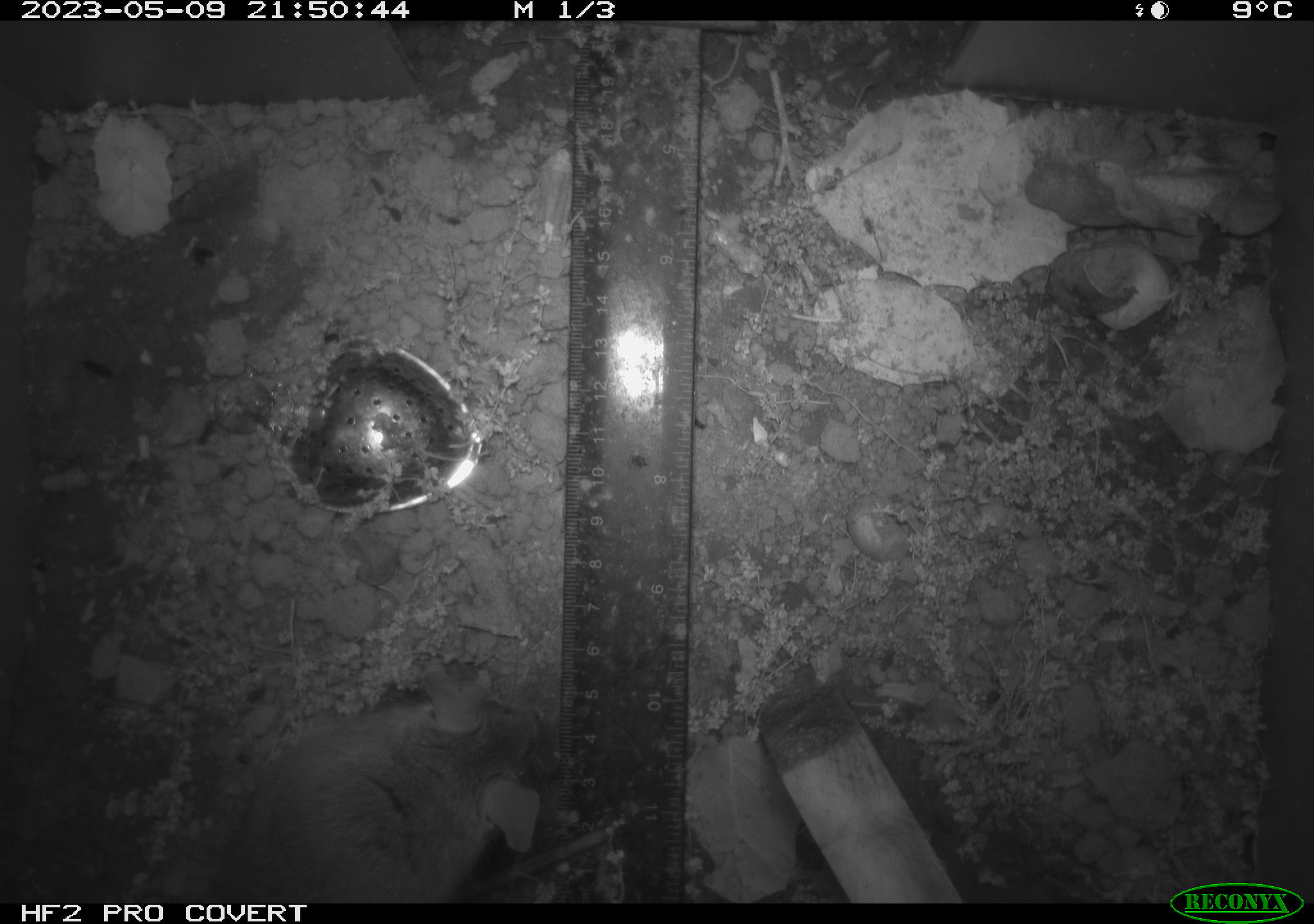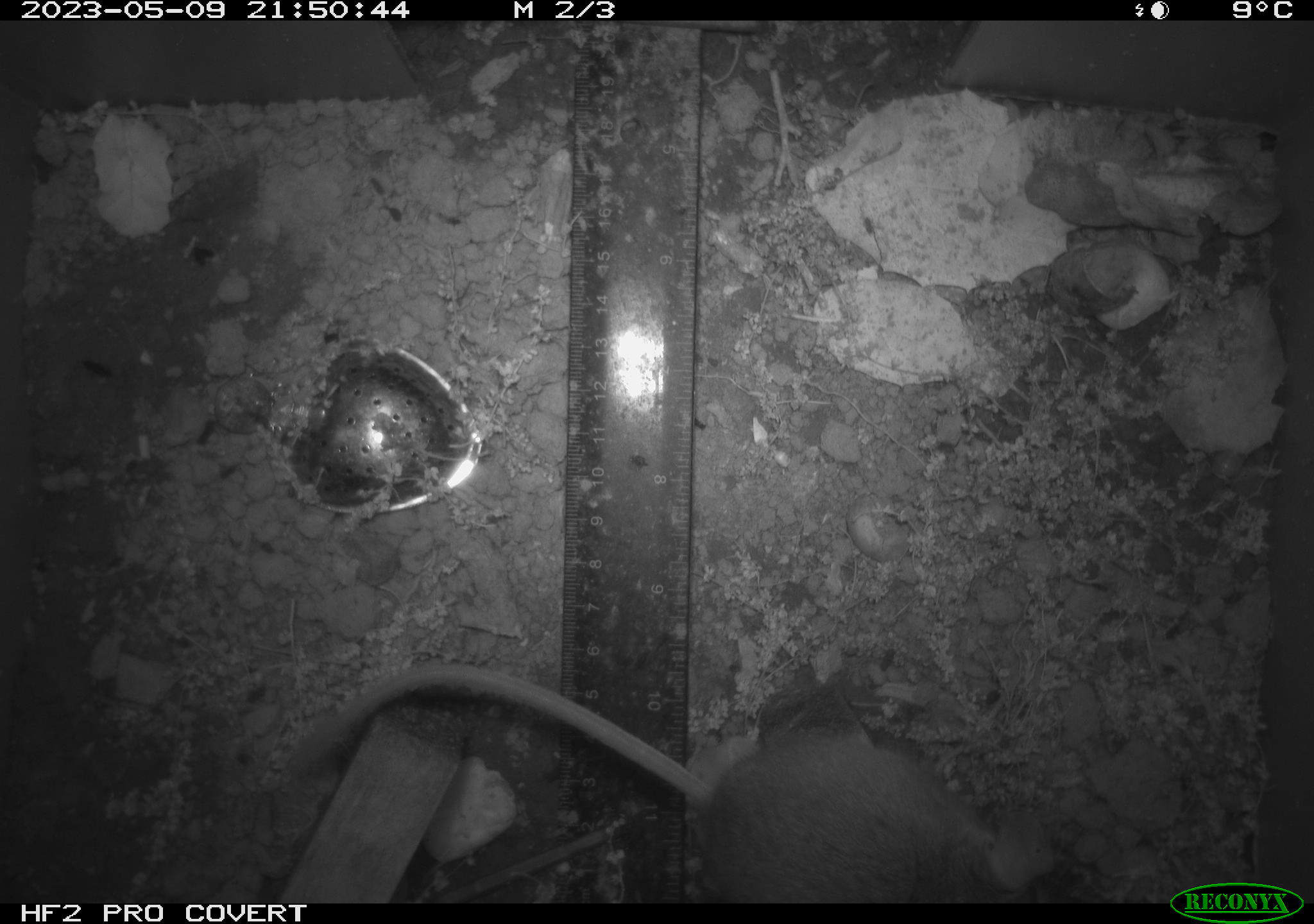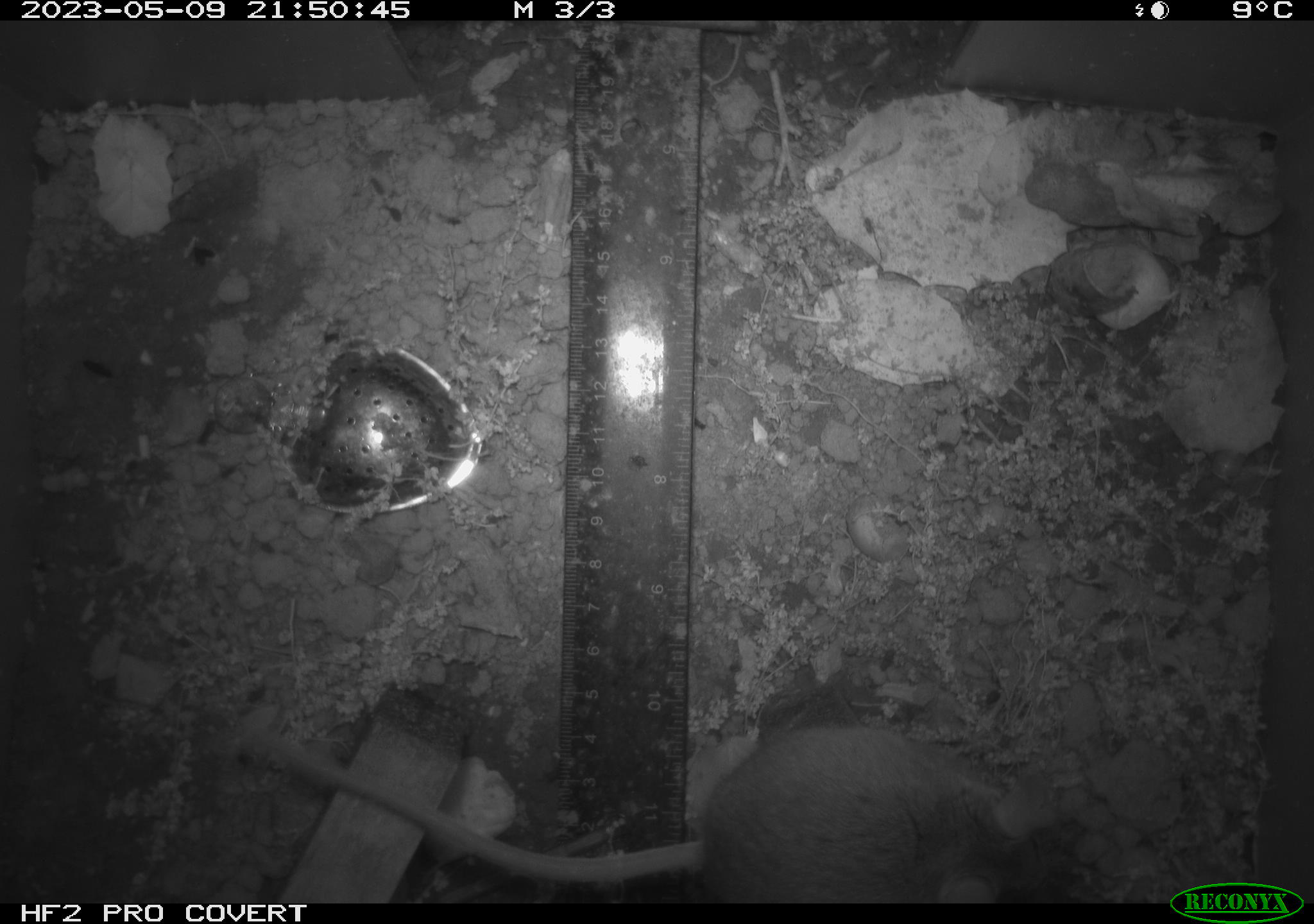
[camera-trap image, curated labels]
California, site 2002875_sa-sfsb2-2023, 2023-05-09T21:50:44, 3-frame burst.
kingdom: Animalia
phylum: Chordata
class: Mammalia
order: Rodentia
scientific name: Rodentia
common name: mouse species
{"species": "mouse species (Rodentia)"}